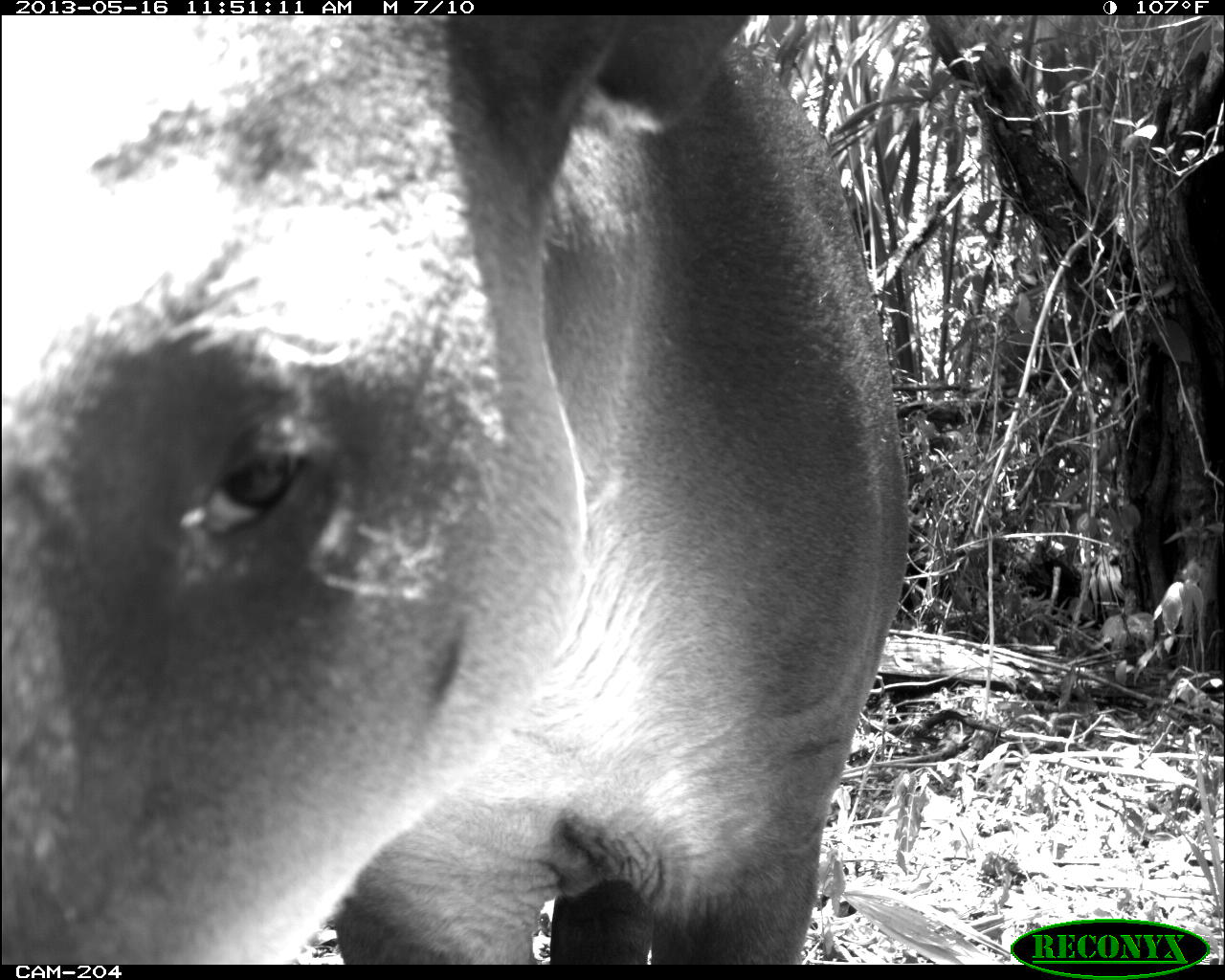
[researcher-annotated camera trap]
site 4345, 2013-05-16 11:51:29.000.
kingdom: Animalia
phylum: Chordata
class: Mammalia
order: Perissodactyla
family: Tapiridae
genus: Tapirus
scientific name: Tapirus bairdii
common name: baird's tapir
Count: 1.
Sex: female.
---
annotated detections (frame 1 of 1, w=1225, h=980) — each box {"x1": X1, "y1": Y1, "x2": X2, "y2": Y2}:
tapirus bairdii: {"x1": 0, "y1": 15, "x2": 908, "y2": 961}